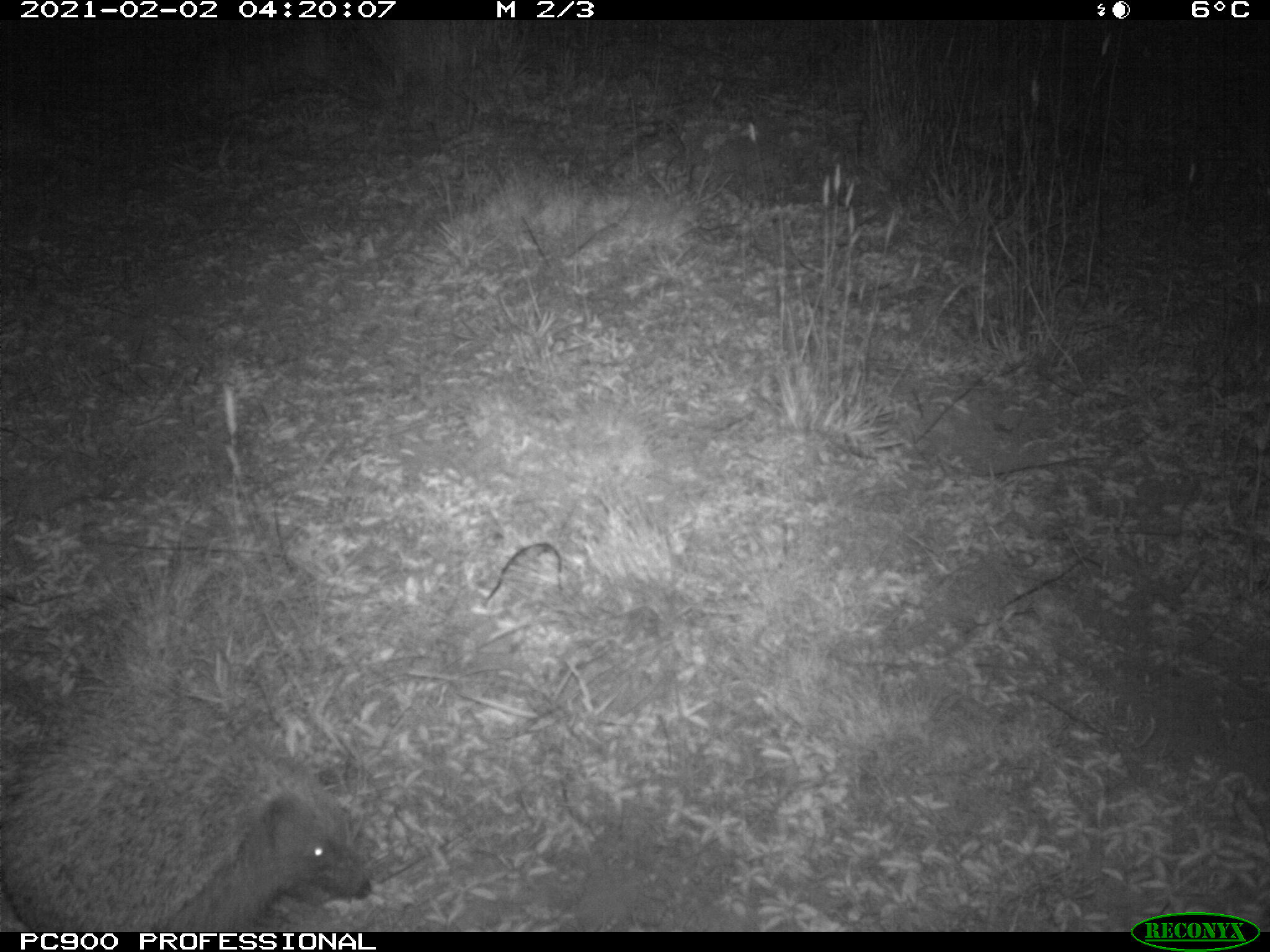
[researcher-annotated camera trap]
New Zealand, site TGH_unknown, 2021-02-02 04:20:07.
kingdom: Animalia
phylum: Chordata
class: Mammalia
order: Eulipotyphla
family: Erinaceidae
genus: Erinaceus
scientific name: Erinaceus europaeus europaeus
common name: european hedgehog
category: hedgehog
Hedgehog (european hedgehog) (Erinaceus europaeus europaeus).